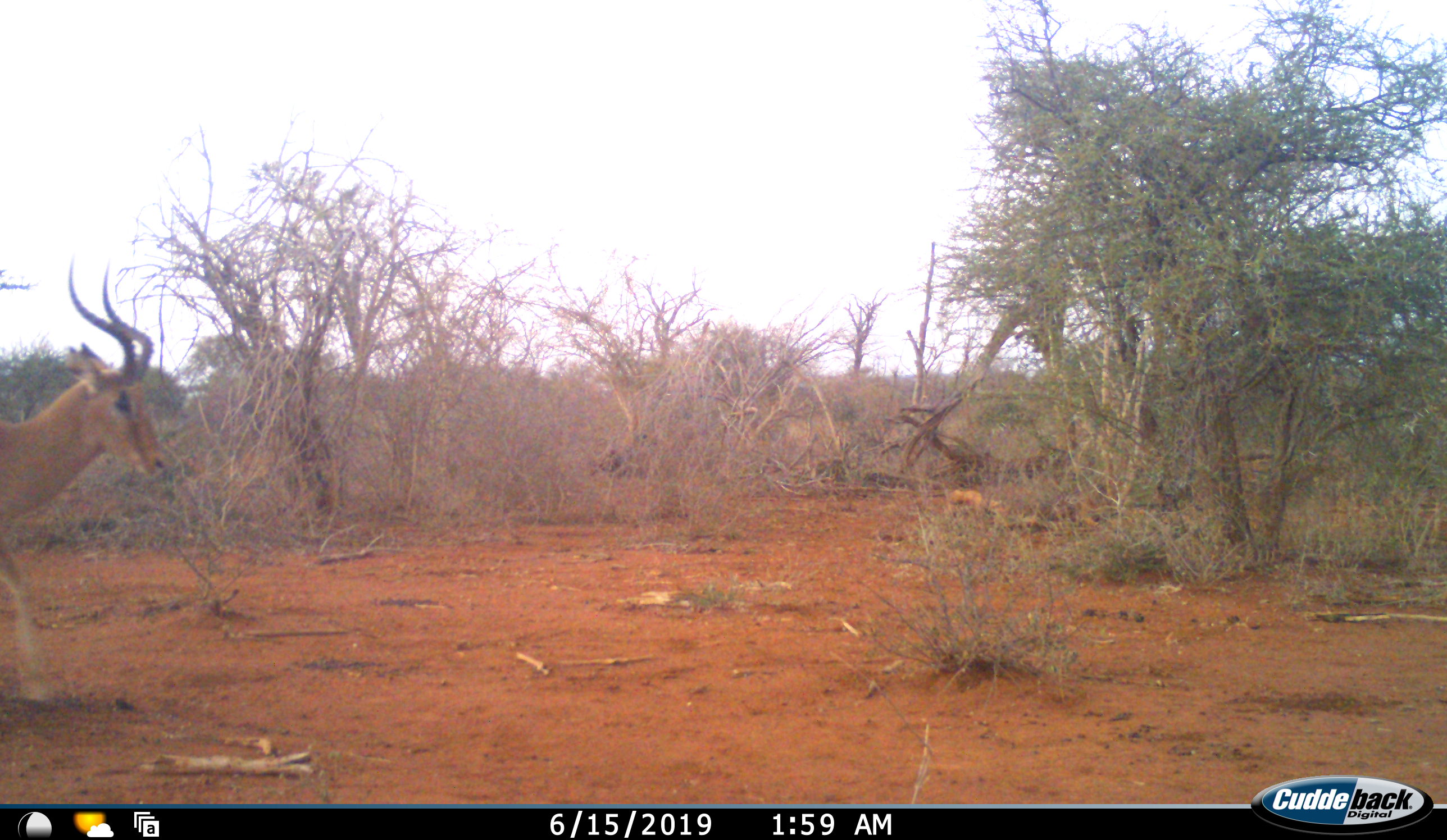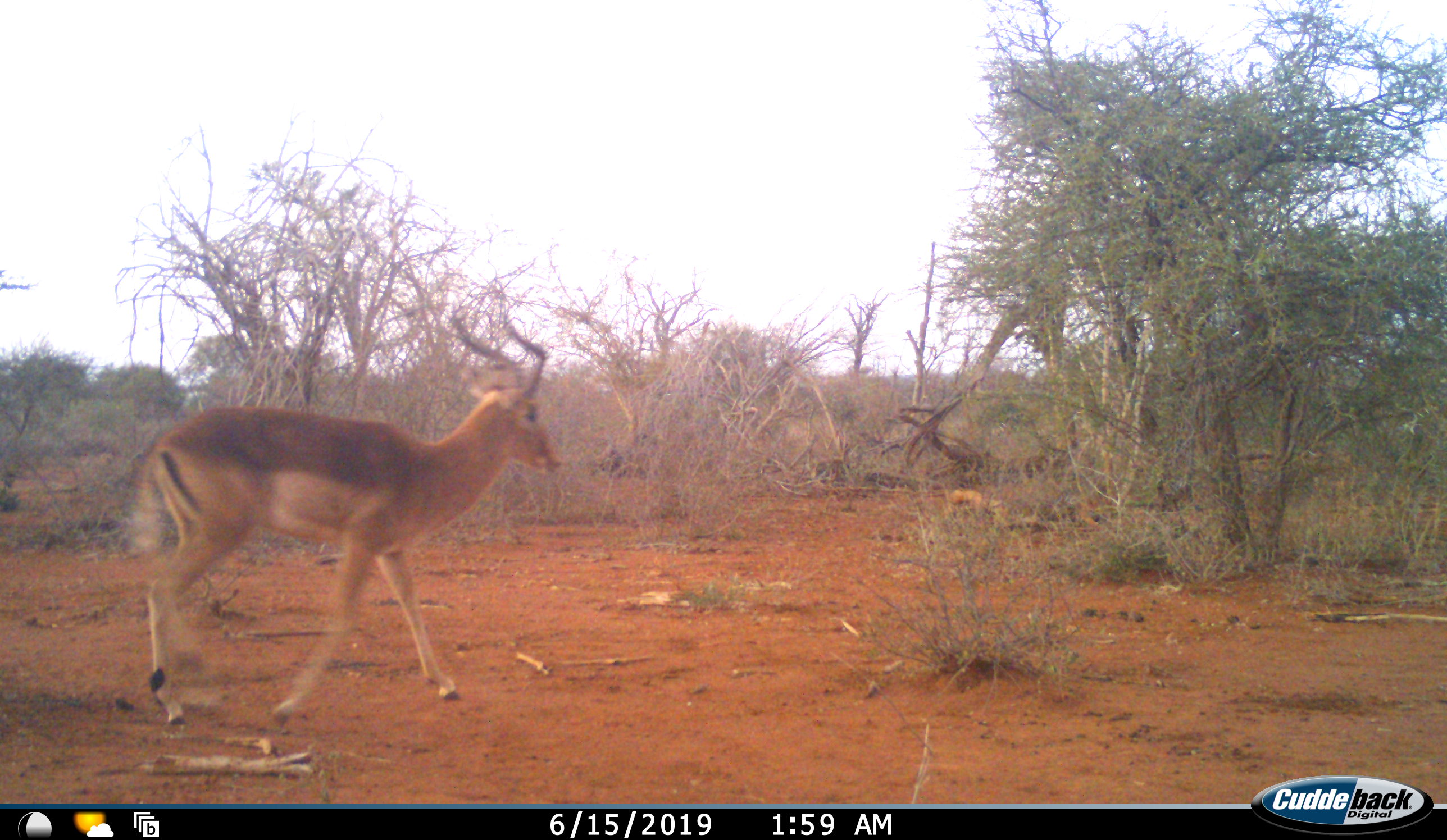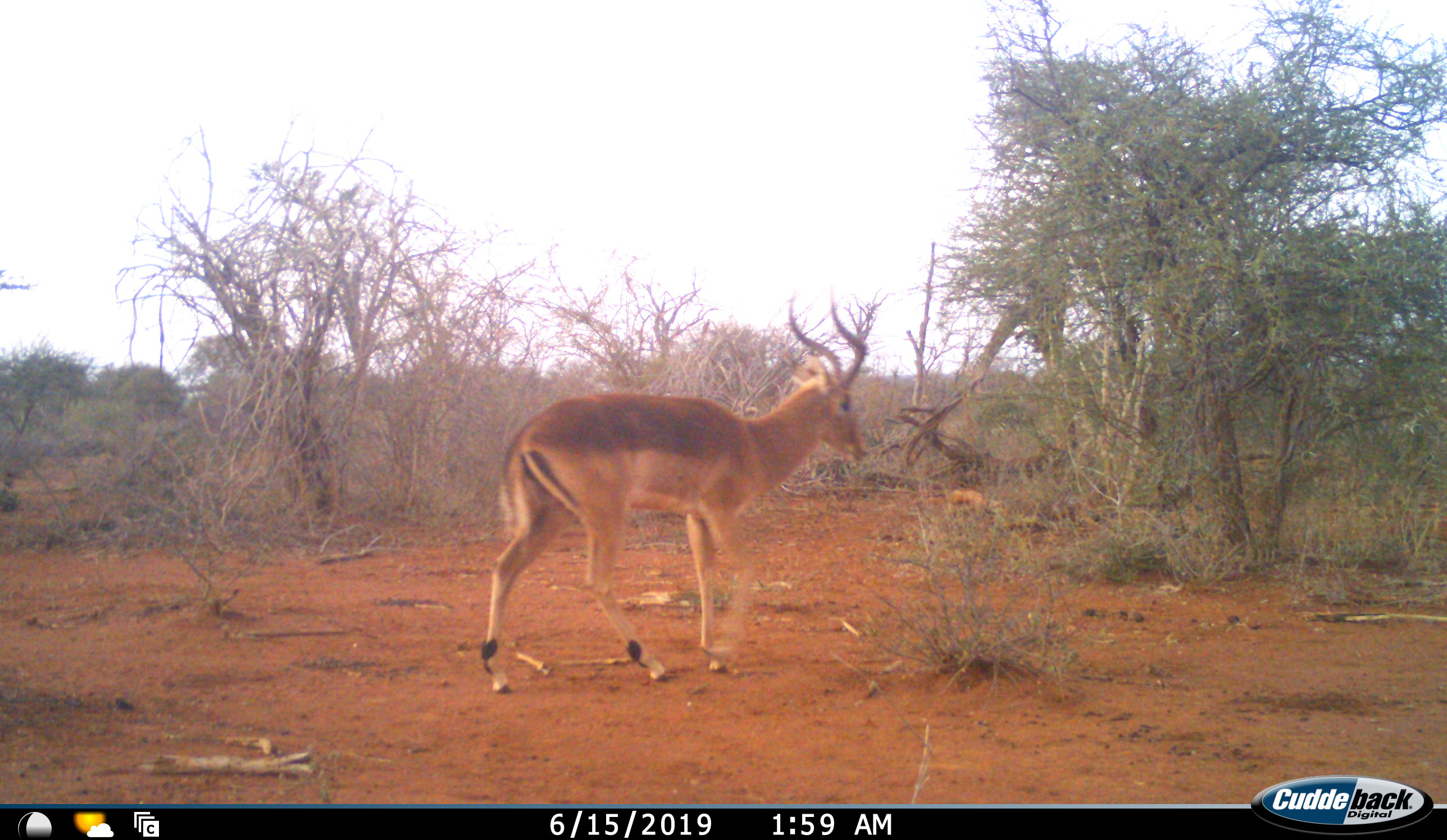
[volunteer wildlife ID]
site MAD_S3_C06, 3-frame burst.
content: unidentified animal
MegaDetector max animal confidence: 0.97